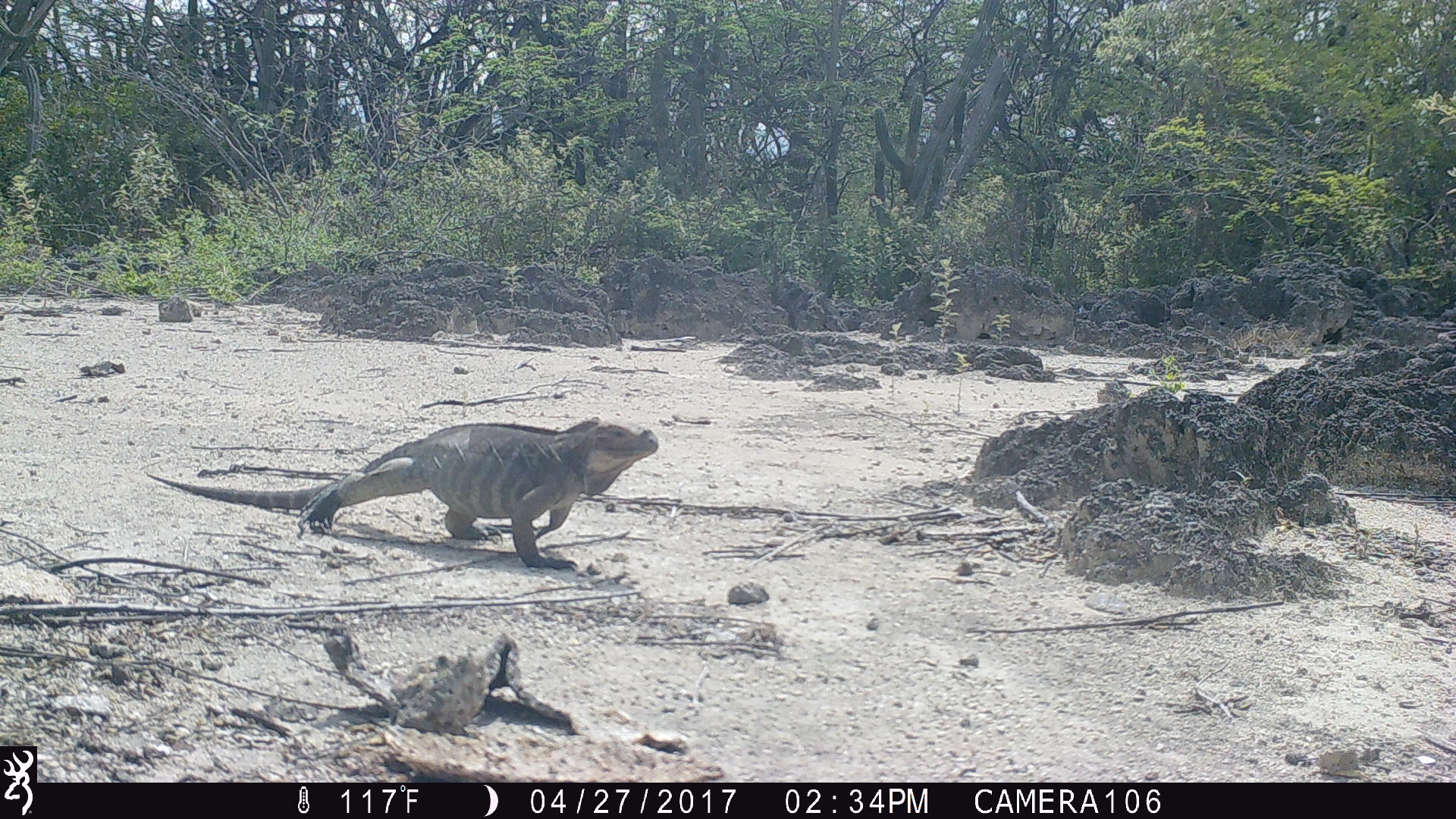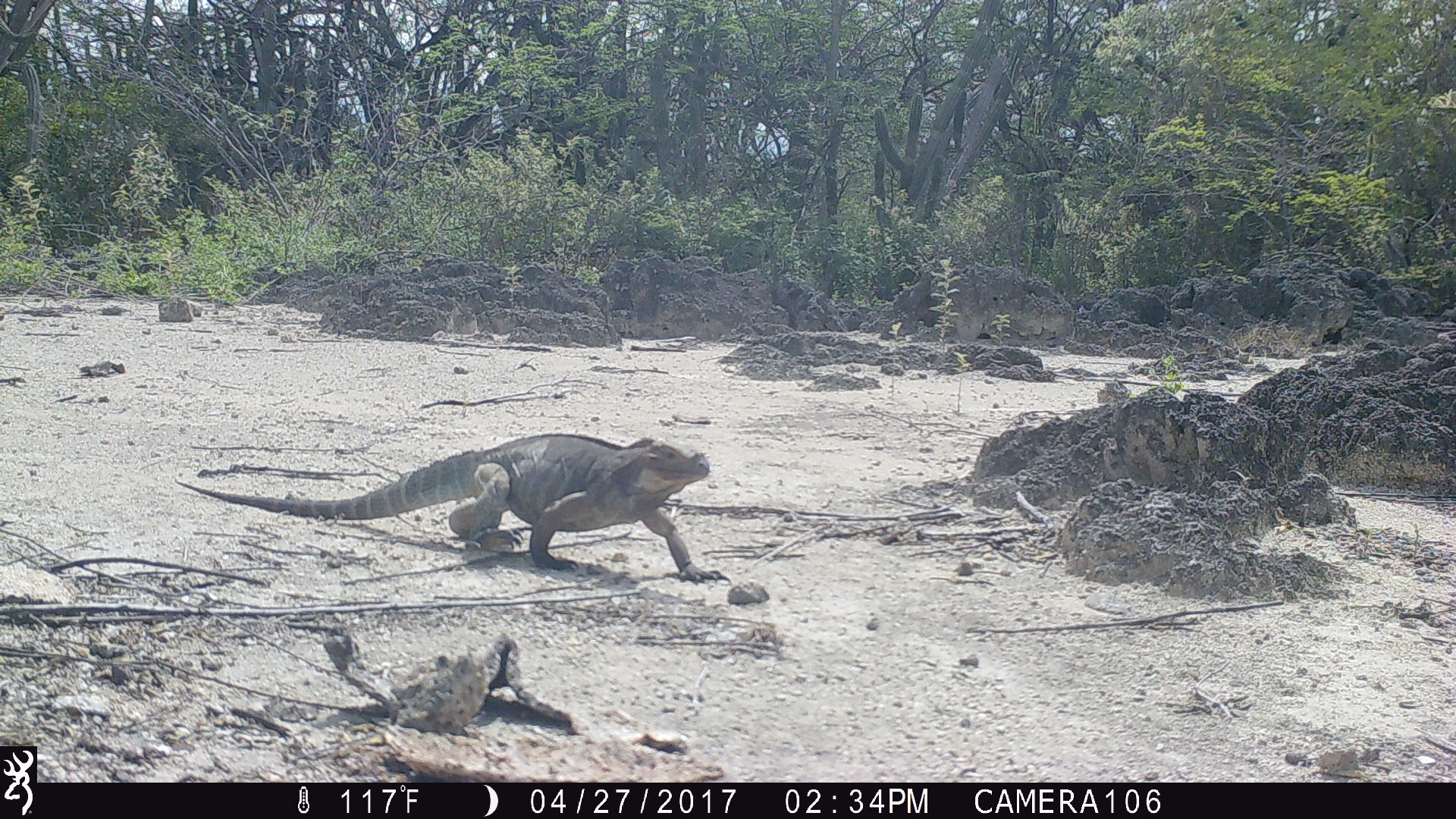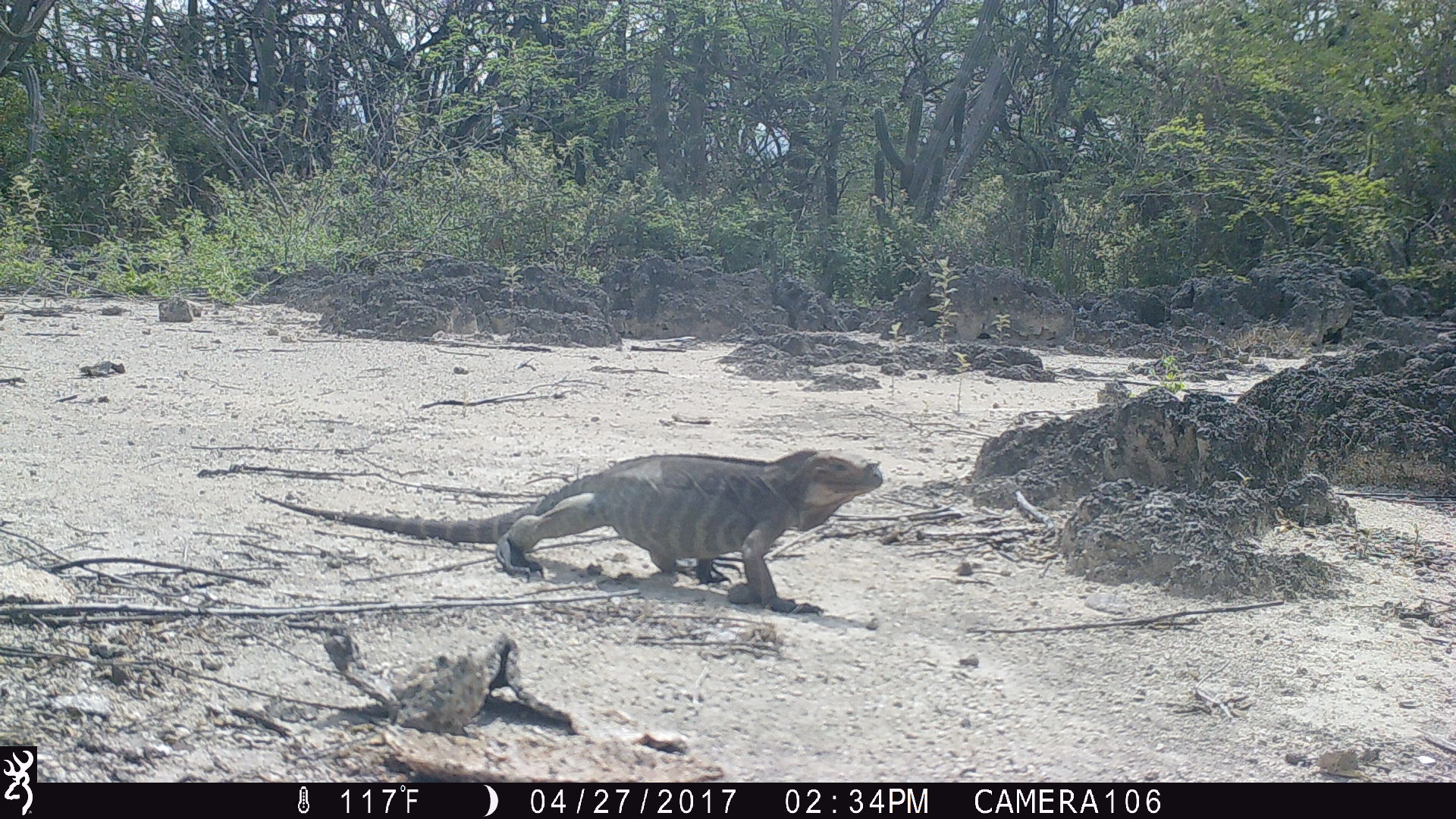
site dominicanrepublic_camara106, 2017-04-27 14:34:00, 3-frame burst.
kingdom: Animalia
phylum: Chordata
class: Reptilia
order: Squamata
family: Iguanidae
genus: Iguana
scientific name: Iguana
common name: typical iguanas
Iguana (typical iguanas).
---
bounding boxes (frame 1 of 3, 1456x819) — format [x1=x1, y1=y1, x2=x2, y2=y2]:
iguana: [x1=138, y1=416, x2=670, y2=575]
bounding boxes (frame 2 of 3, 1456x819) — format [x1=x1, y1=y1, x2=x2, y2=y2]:
iguana: [x1=166, y1=428, x2=733, y2=588]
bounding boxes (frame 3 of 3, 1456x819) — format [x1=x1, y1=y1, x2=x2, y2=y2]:
iguana: [x1=229, y1=449, x2=884, y2=621]